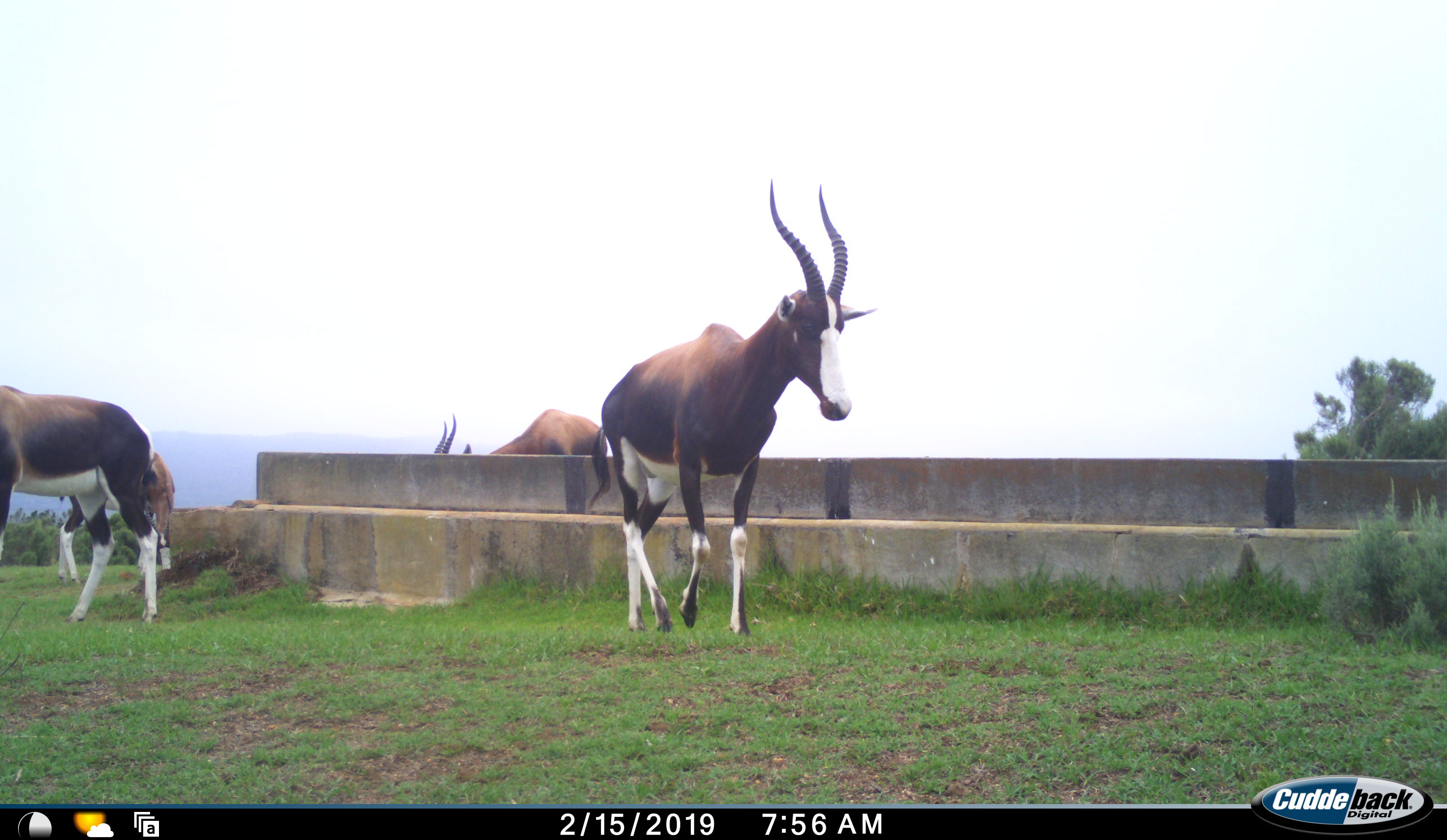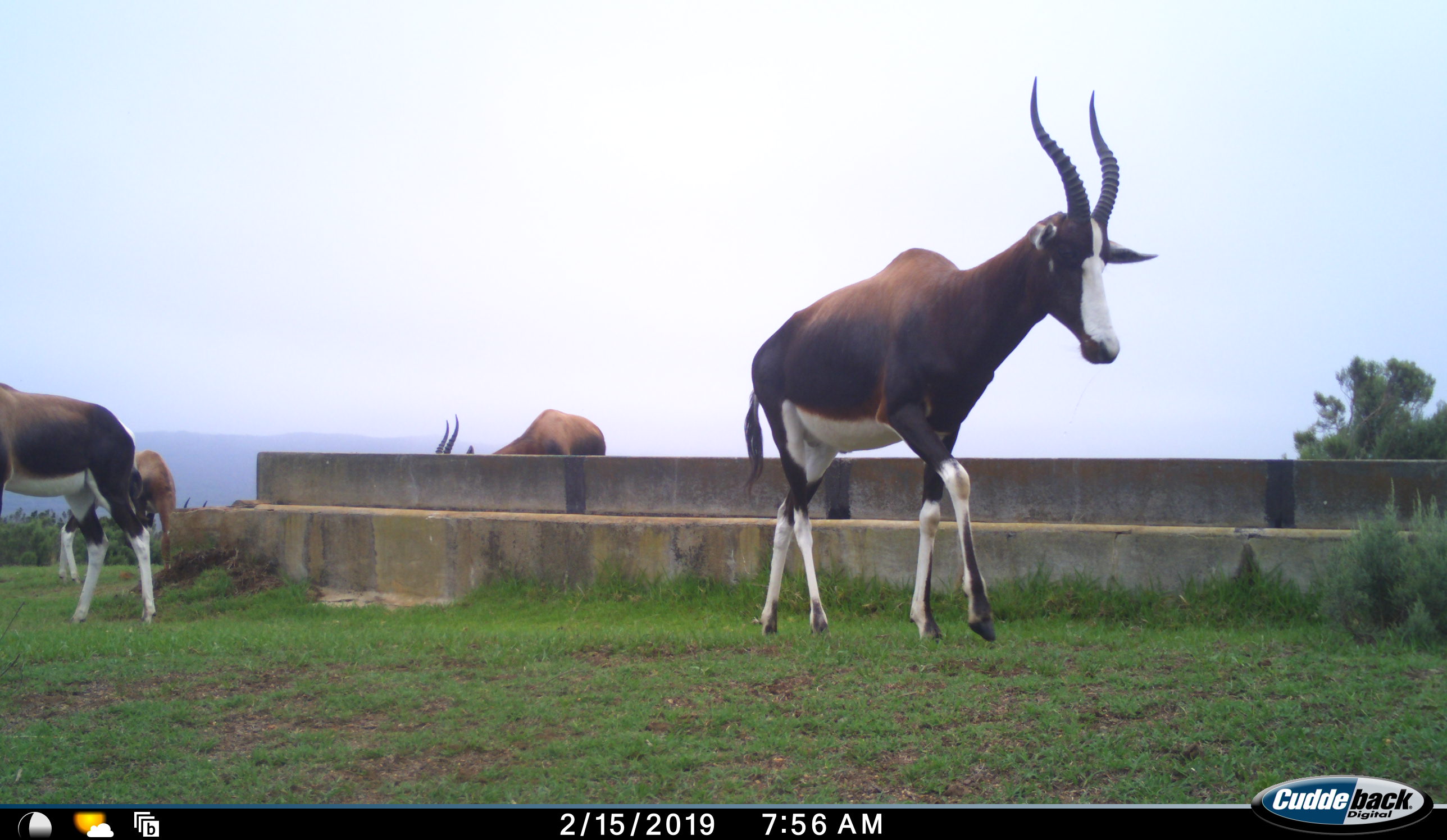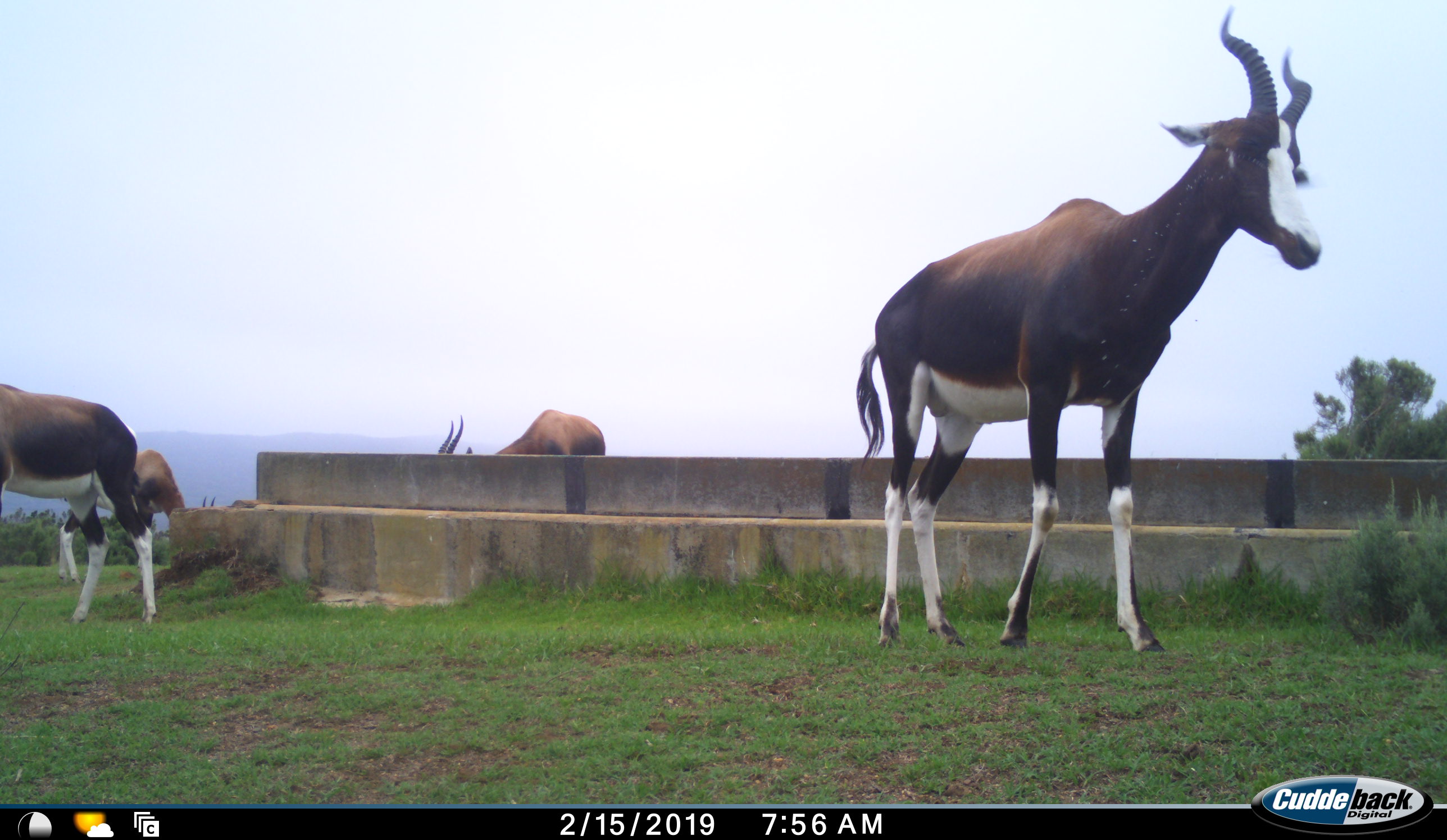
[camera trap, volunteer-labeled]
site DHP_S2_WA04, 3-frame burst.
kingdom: Animalia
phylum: Chordata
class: Mammalia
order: Artiodactyla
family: Bovidae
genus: Damaliscus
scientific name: Damaliscus pygargus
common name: bontebok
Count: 4.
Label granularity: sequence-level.